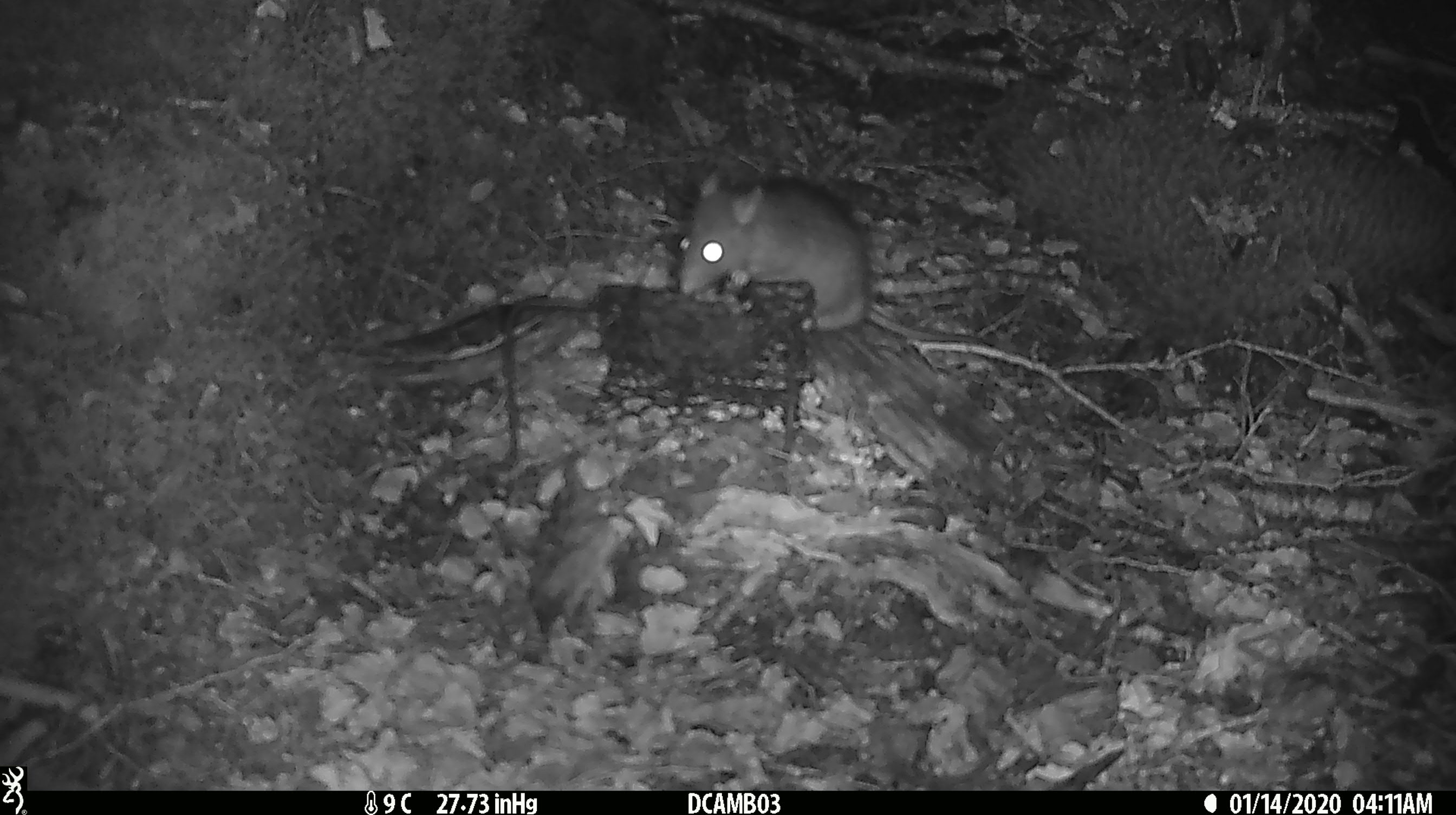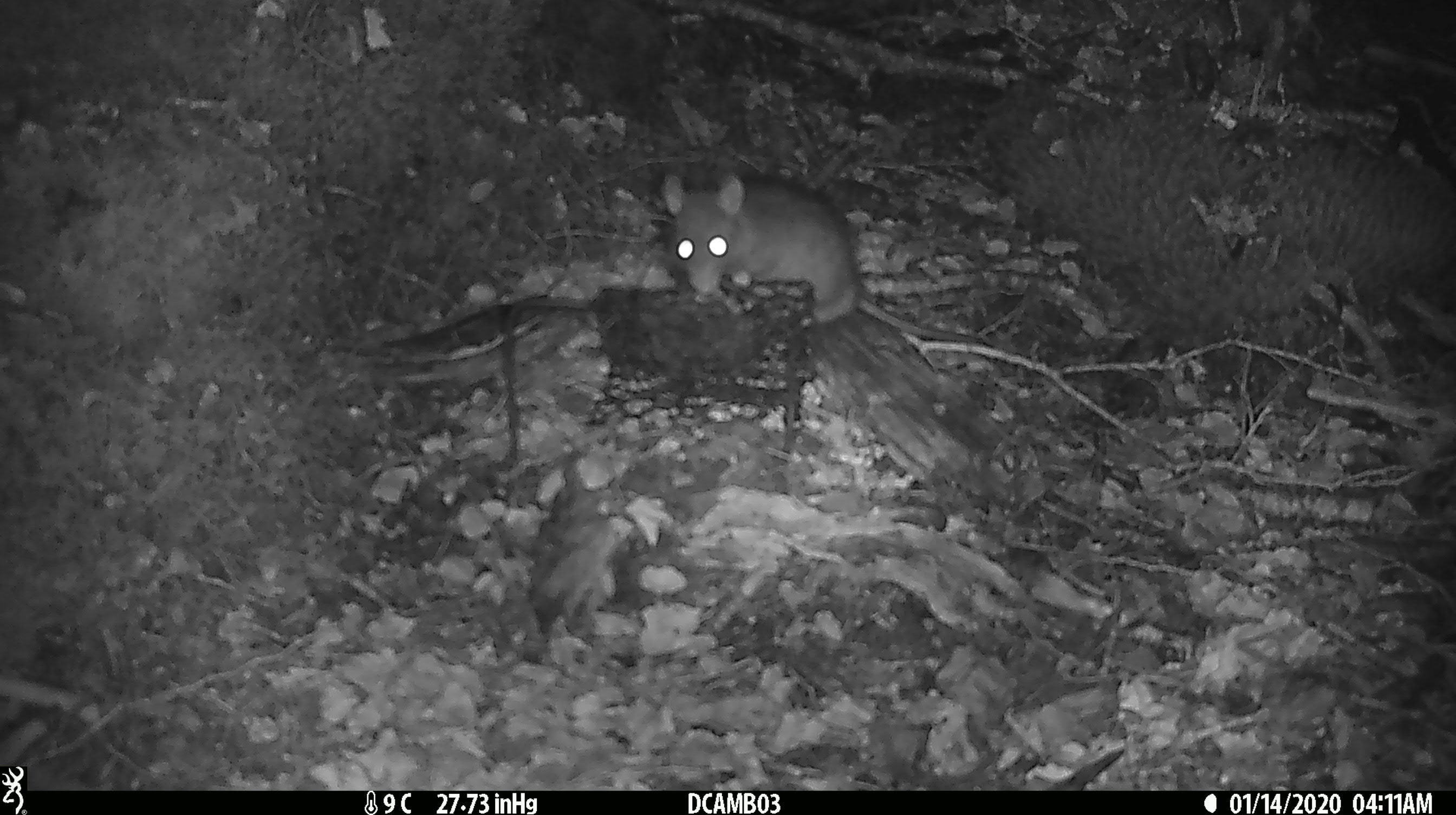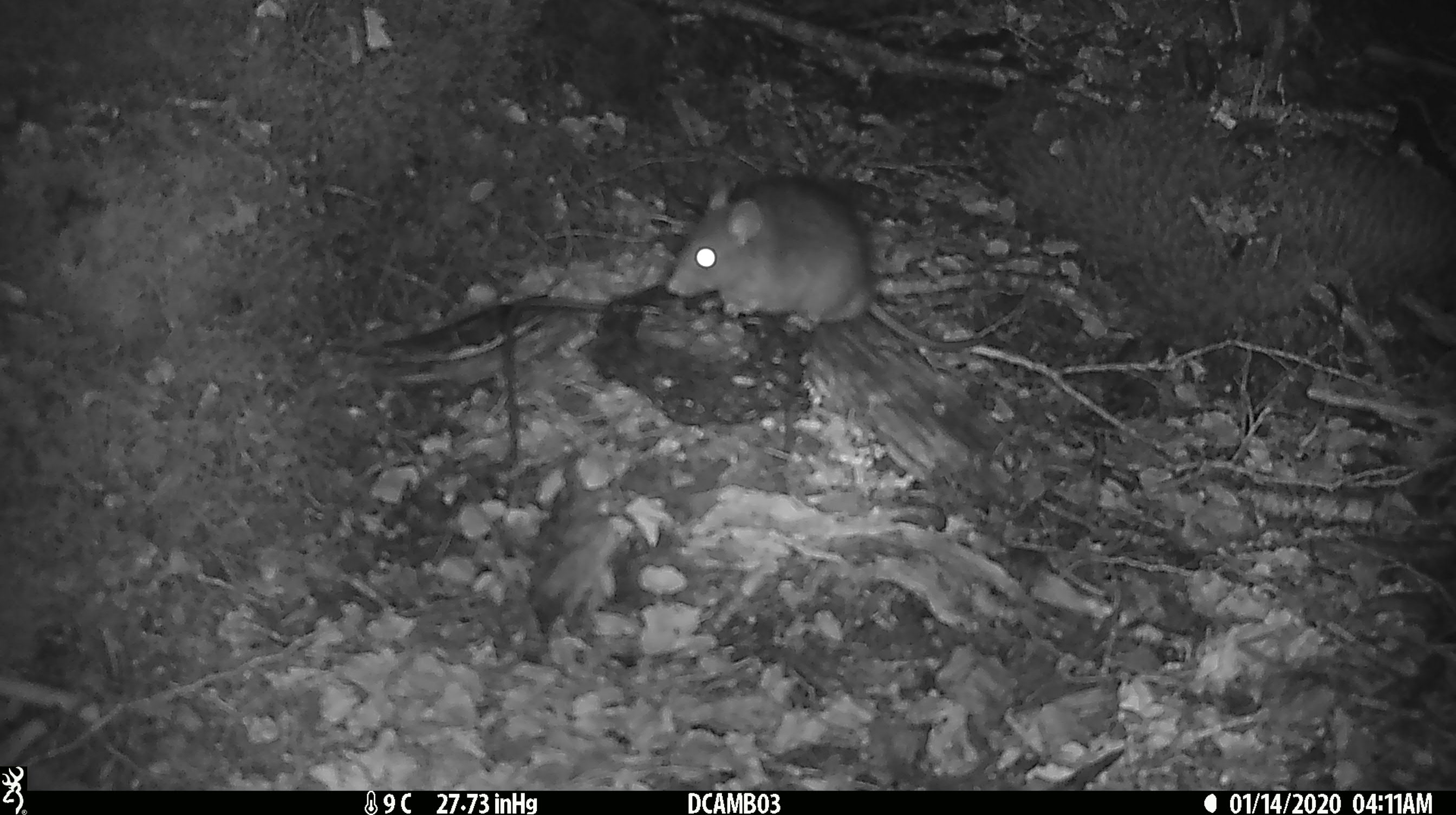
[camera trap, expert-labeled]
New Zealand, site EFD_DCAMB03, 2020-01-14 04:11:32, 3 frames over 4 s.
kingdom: Animalia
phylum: Chordata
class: Mammalia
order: Rodentia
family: Muridae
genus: Rattus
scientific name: Rattus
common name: rat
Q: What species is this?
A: Rat (Rattus).